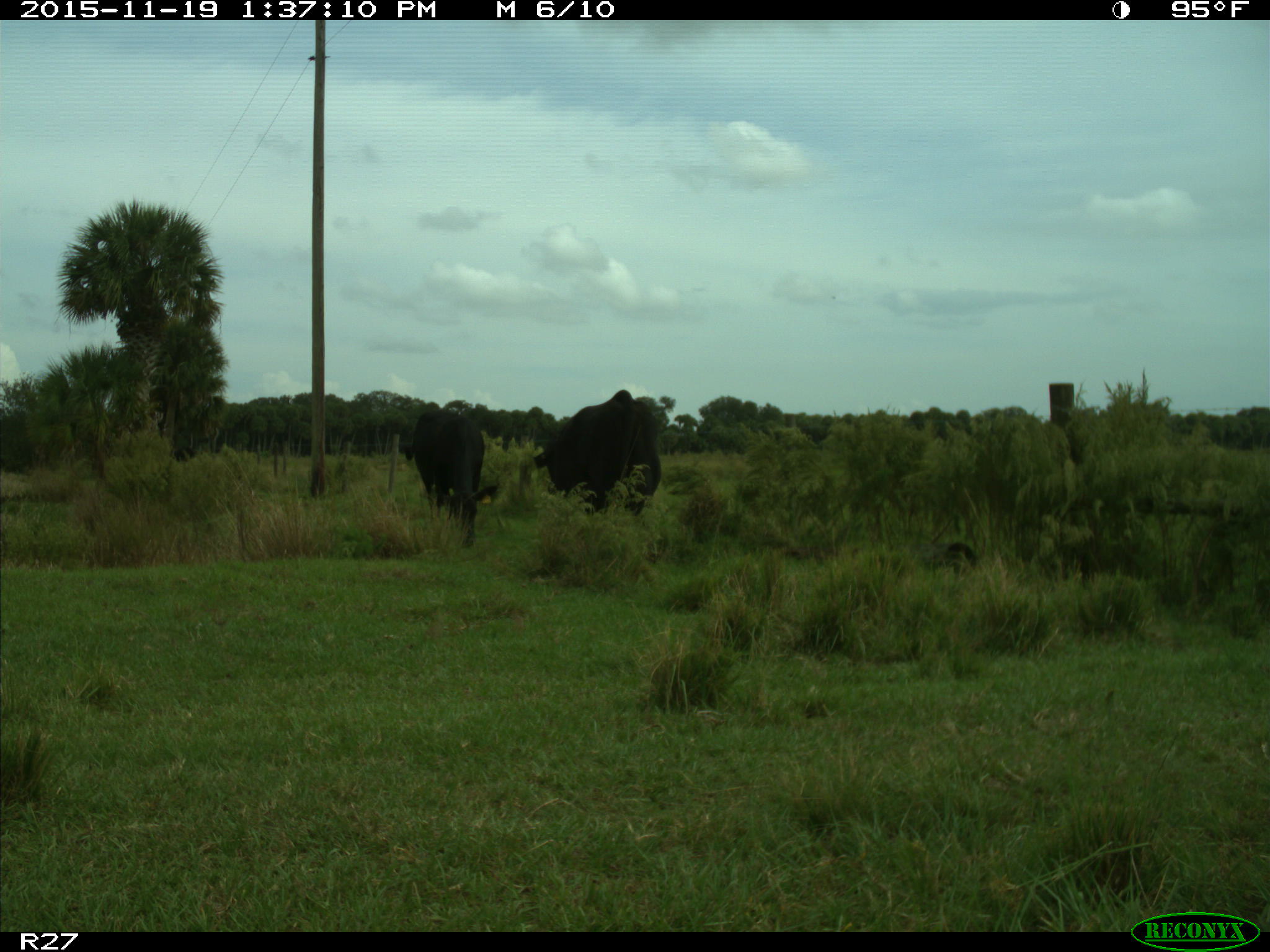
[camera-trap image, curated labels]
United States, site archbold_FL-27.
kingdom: Animalia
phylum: Chordata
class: Mammalia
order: Artiodactyla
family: Bovidae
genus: Bos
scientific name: Bos taurus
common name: domestic cow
Bos taurus (domestic cow).